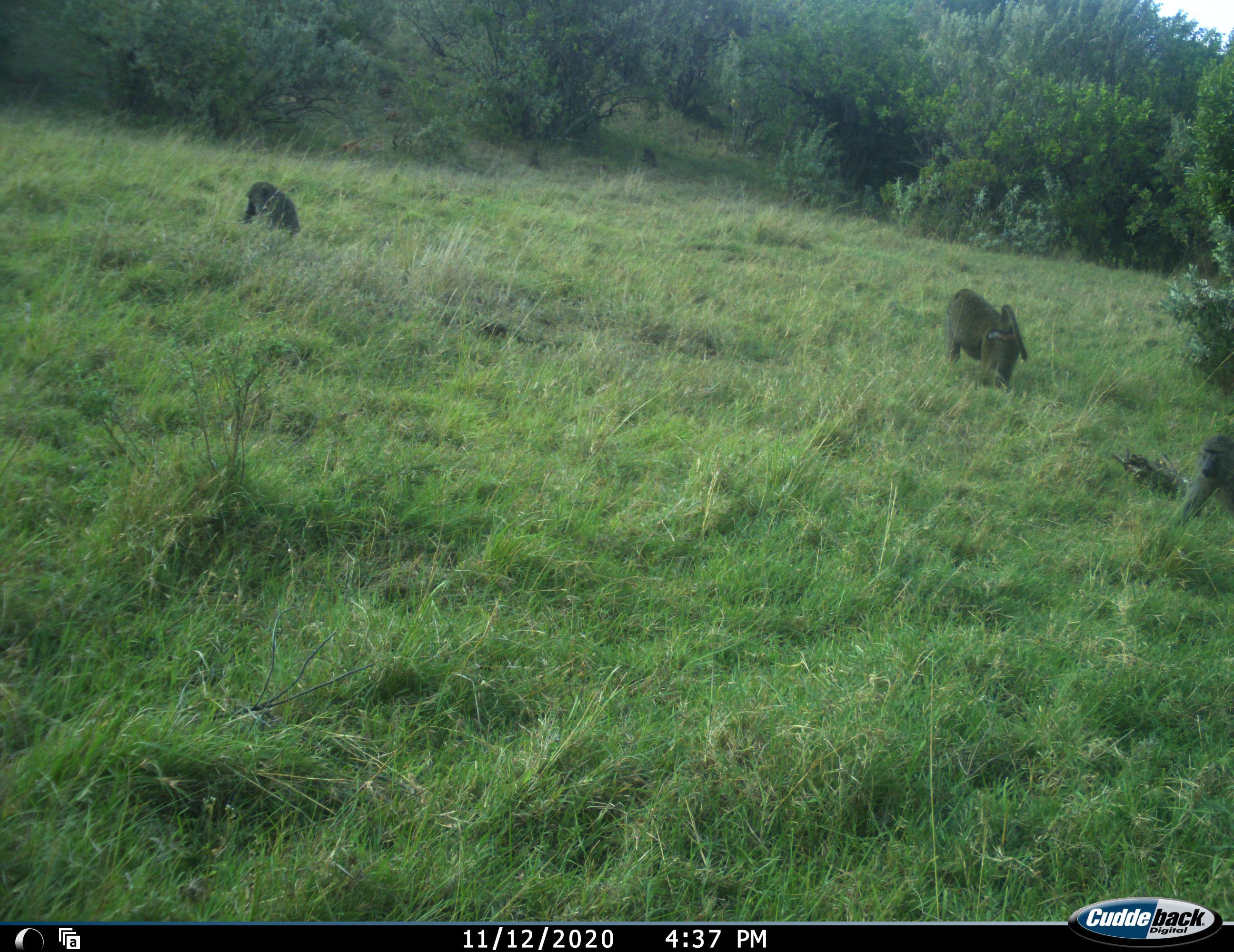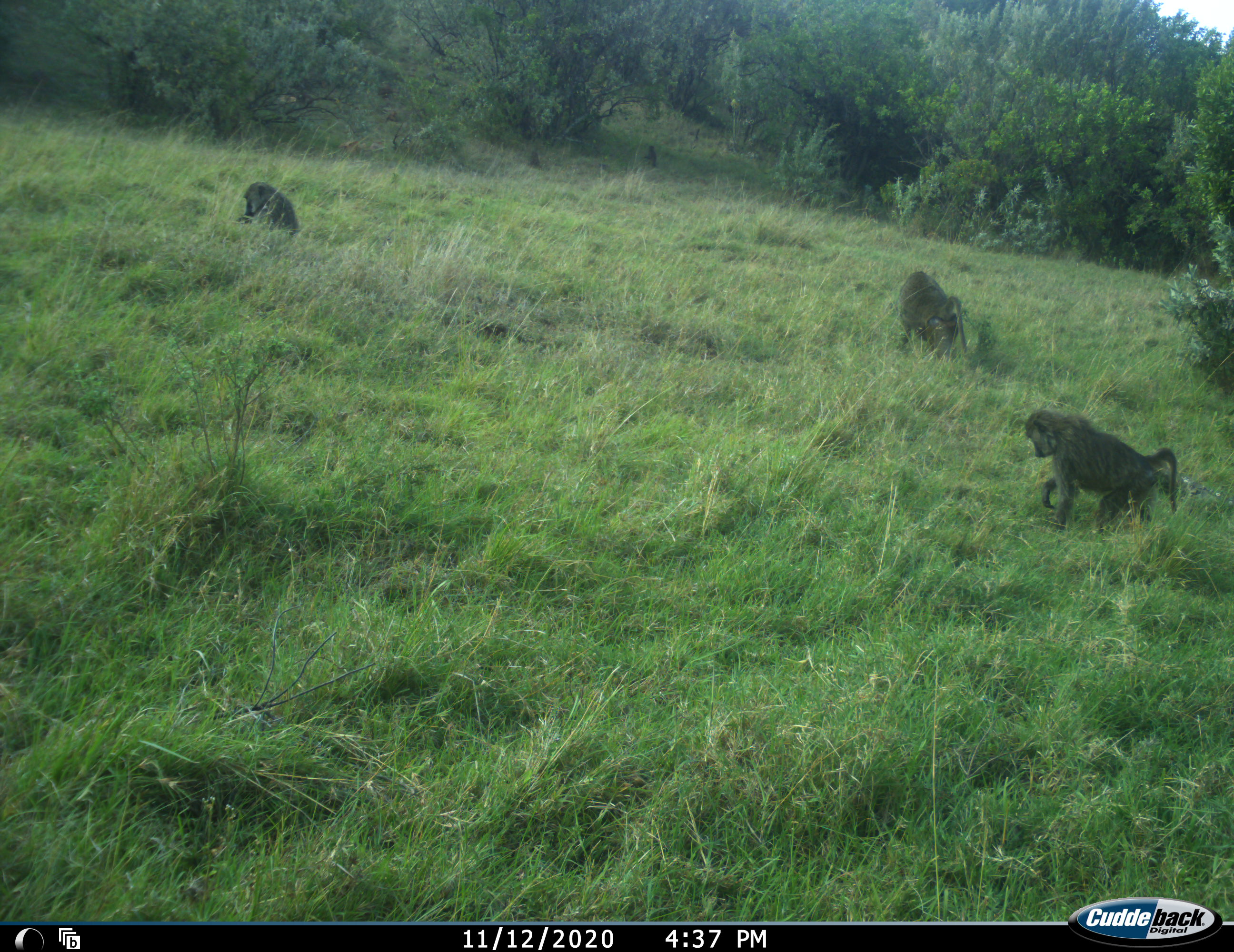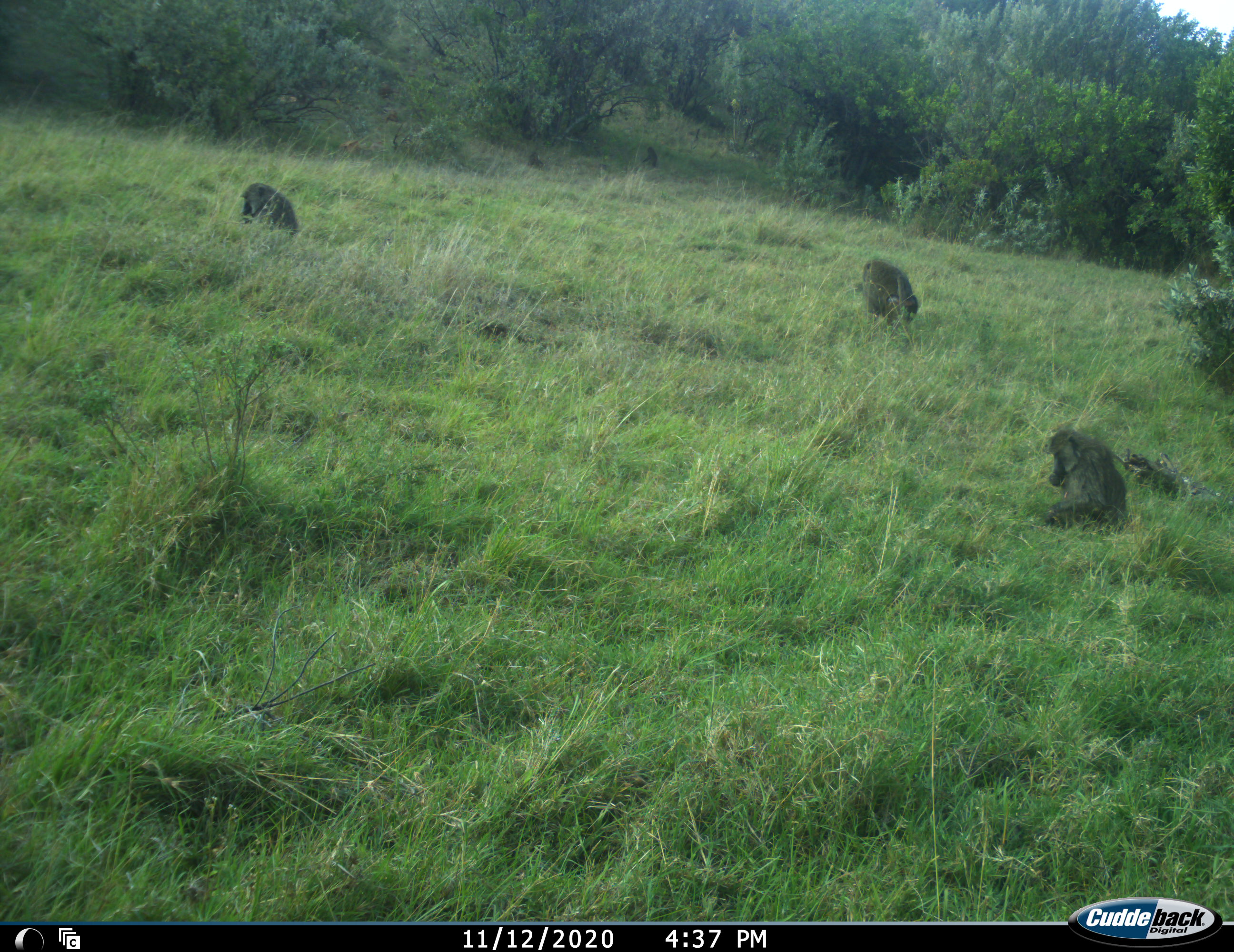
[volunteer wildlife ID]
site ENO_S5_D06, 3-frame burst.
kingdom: Animalia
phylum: Chordata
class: Mammalia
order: Primates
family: Cercopithecidae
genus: Papio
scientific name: Papio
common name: baboon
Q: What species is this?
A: Baboon (Papio).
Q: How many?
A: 3.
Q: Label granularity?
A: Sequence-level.